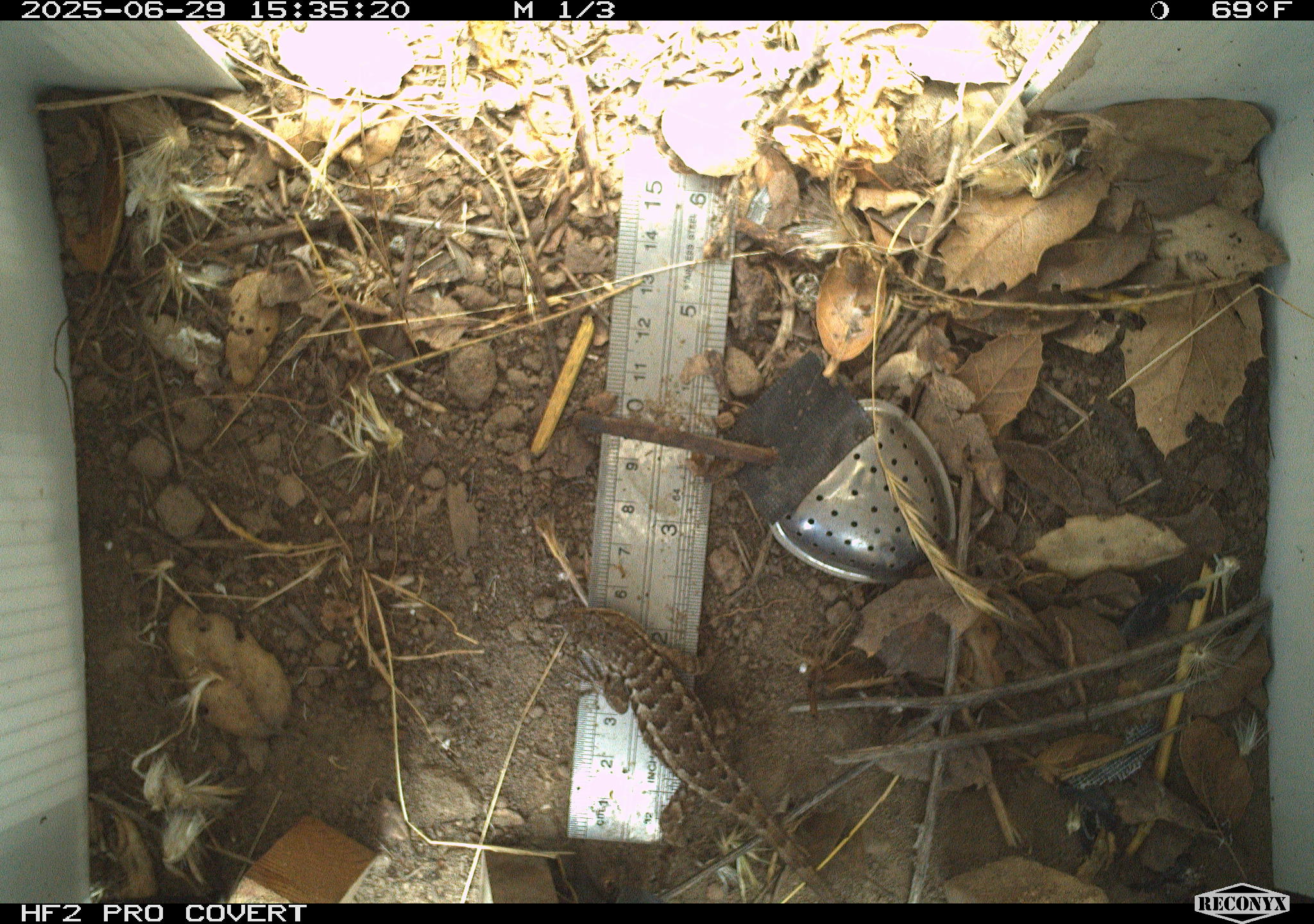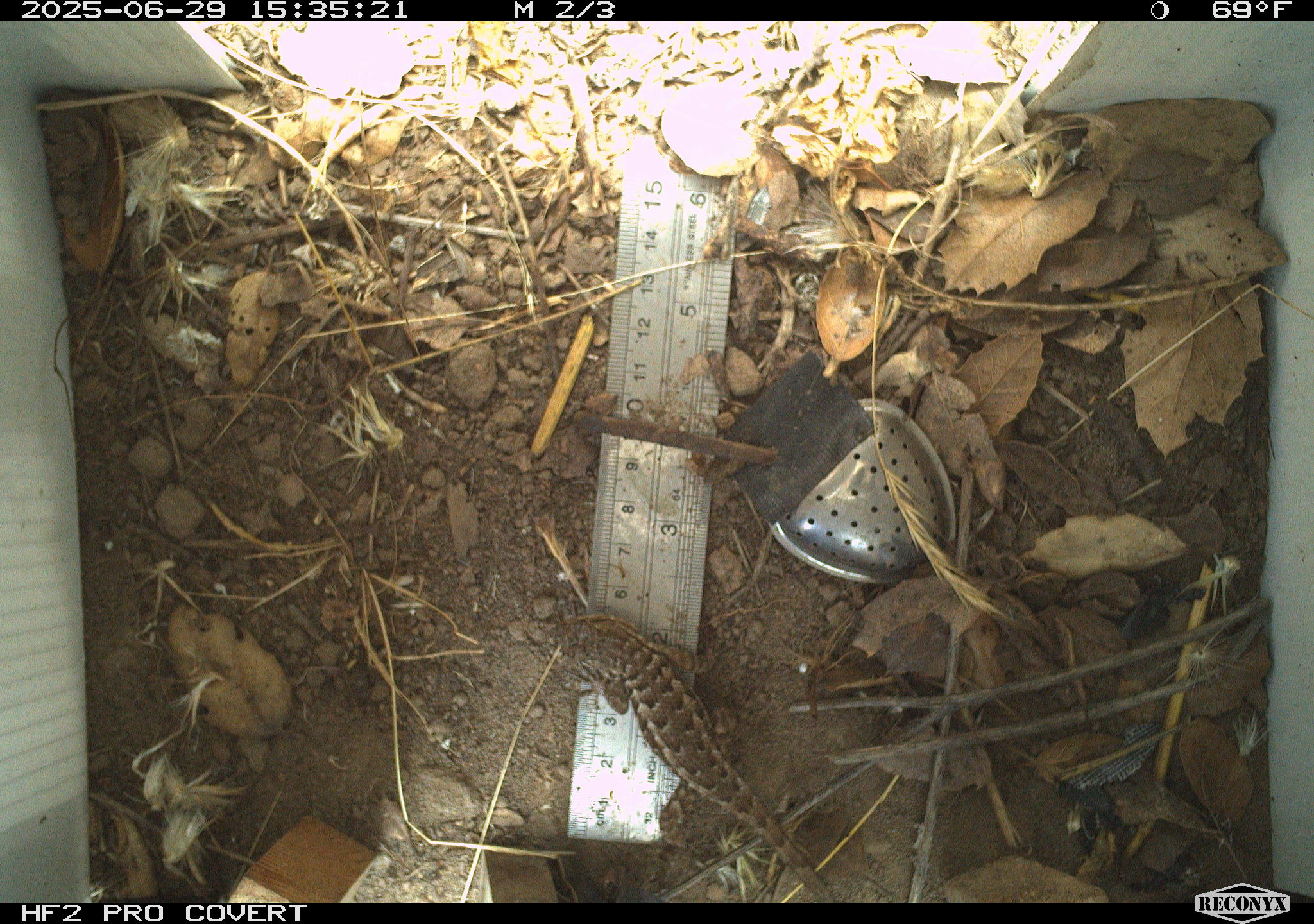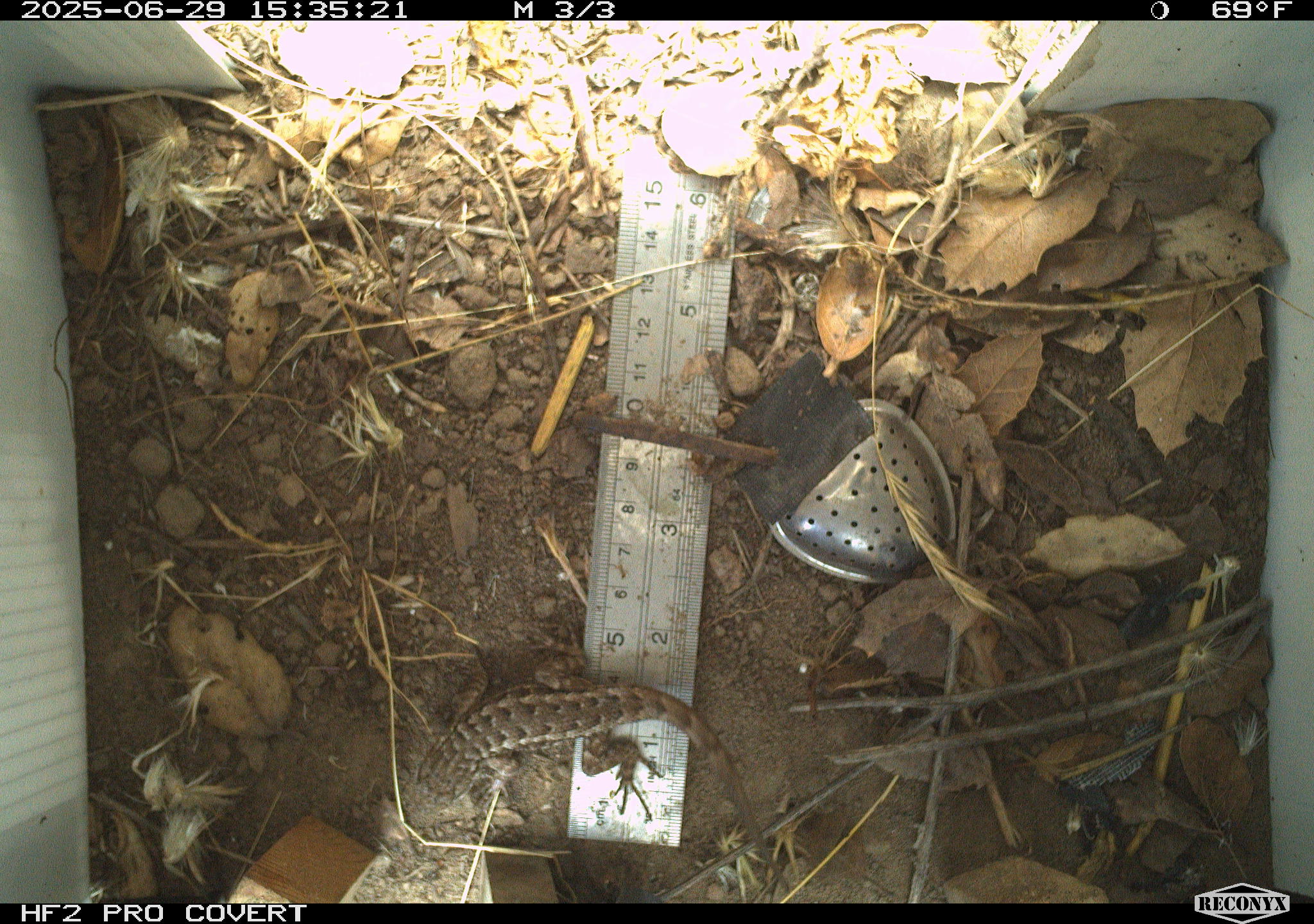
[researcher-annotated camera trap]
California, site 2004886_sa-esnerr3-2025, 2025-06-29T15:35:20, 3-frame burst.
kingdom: Animalia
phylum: Chordata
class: Reptilia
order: Squamata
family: Phrynosomatidae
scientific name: Phrynosomatidae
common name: north american spiny lizards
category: sceloporus/uta species